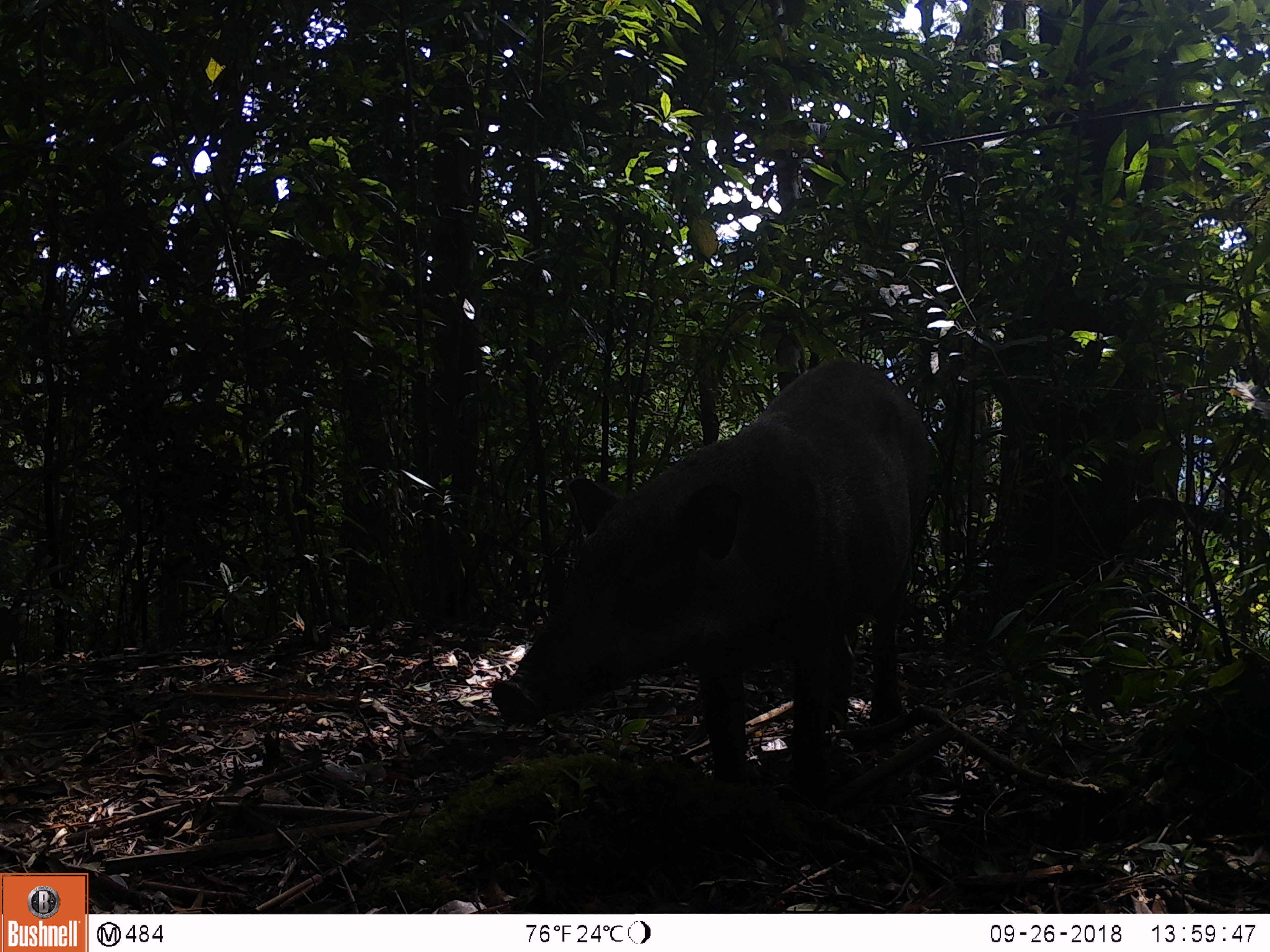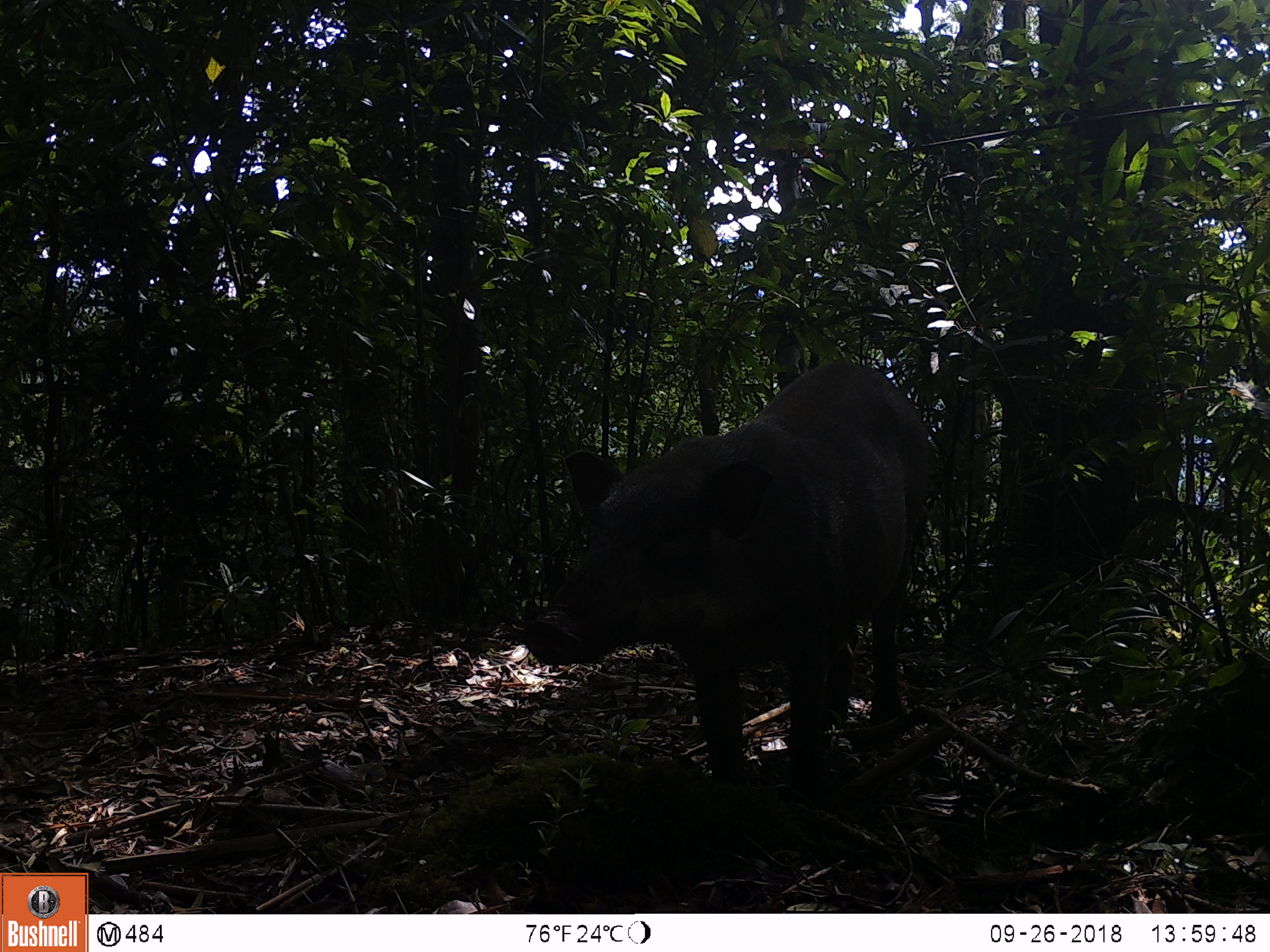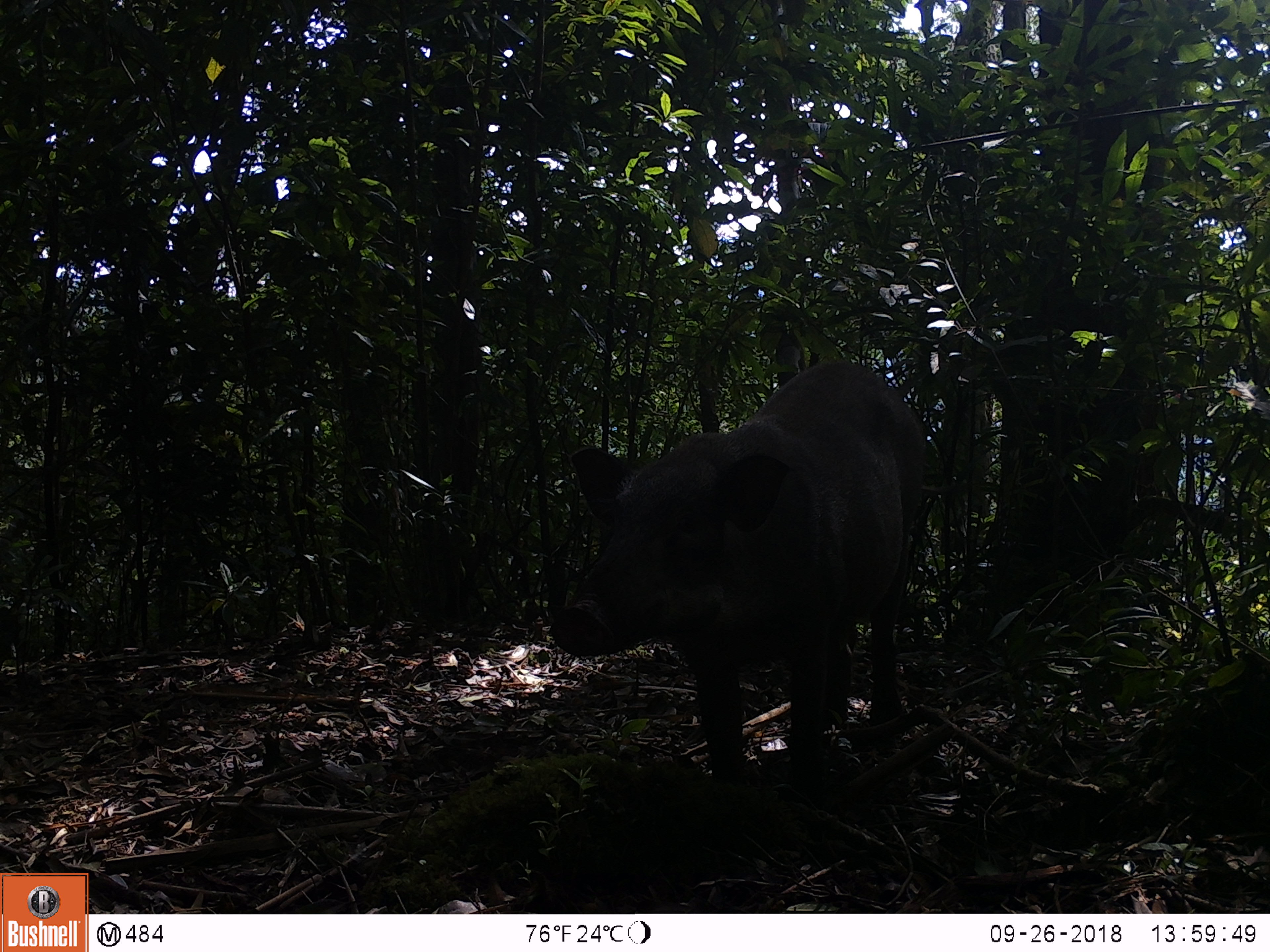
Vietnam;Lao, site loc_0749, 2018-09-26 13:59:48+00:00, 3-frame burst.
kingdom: Animalia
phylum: Chordata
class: Mammalia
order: Artiodactyla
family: Suidae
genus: Sus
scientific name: Sus scrofa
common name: eurasian wild pig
Eurasian wild pig (Sus scrofa). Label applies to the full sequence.